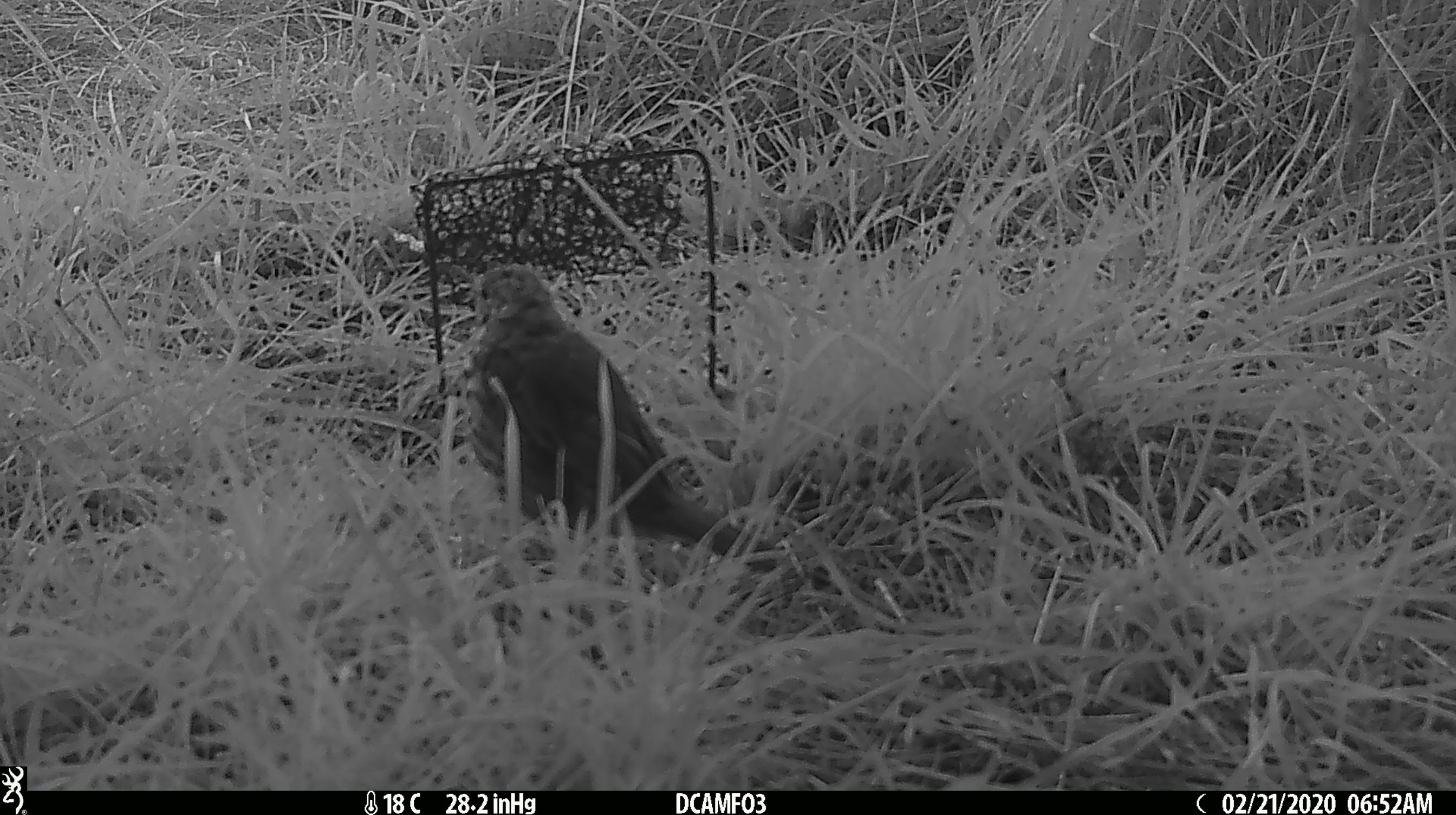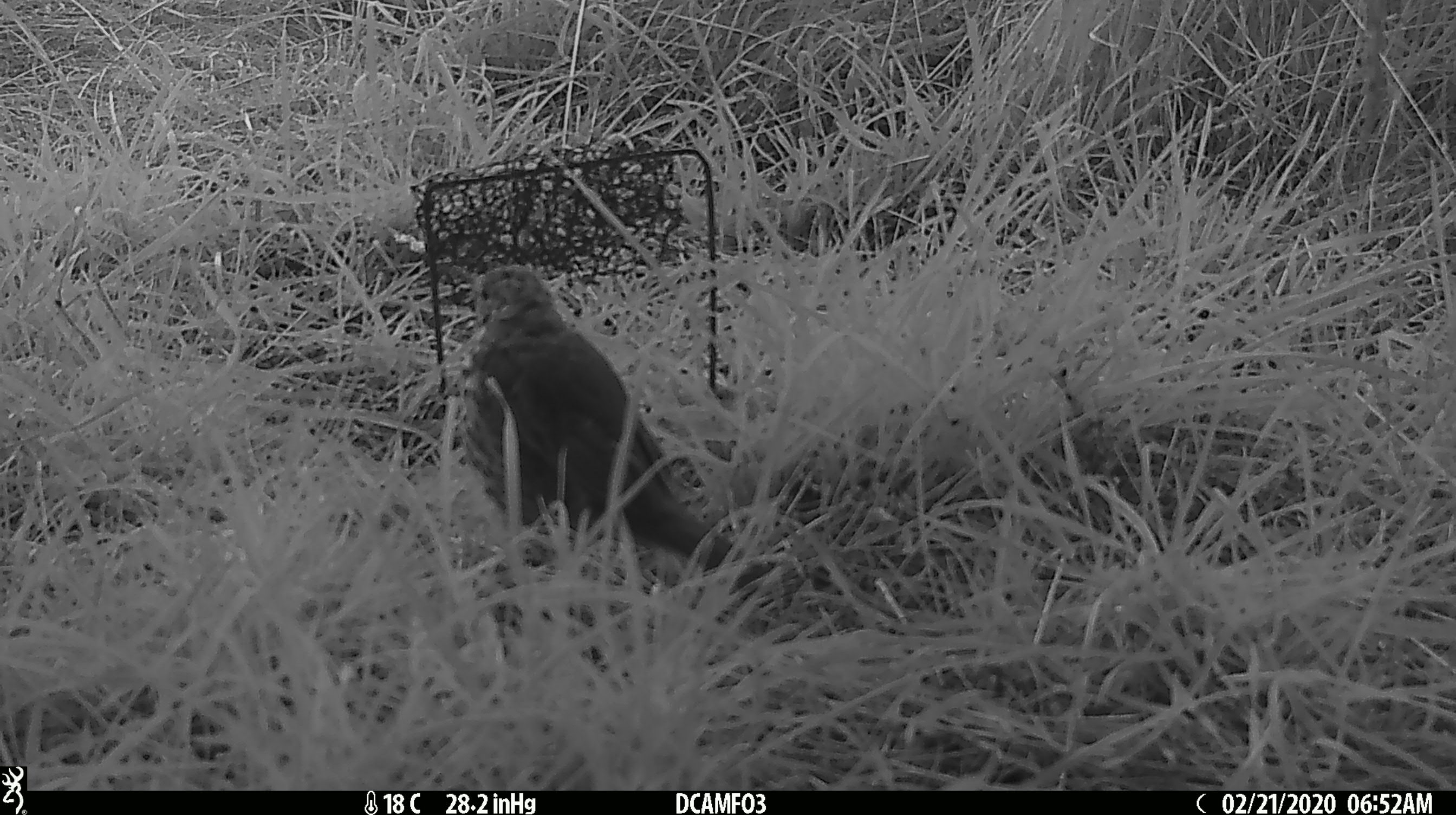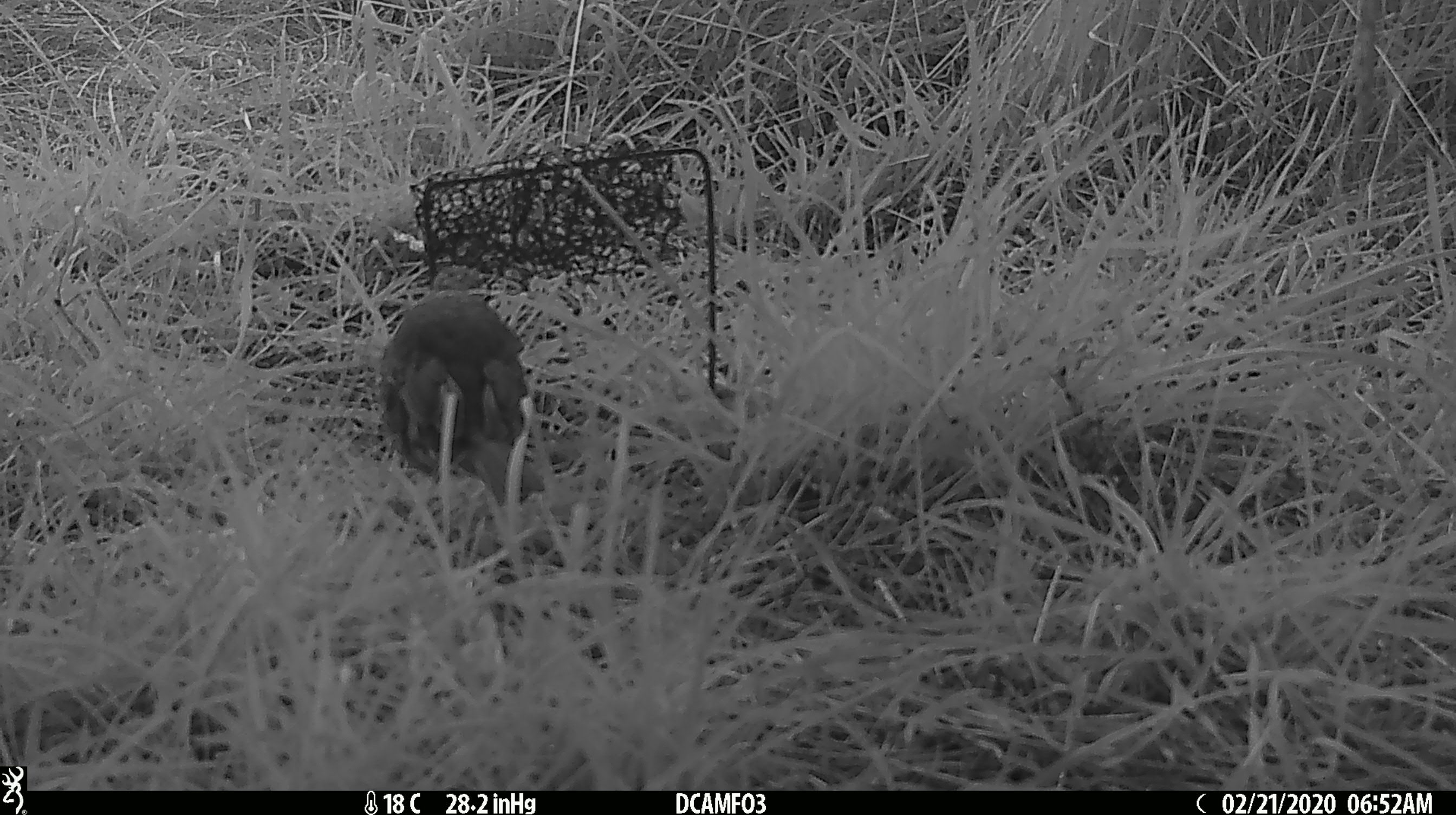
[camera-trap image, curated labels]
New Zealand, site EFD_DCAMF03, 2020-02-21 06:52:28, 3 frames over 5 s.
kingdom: Animalia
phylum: Chordata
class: Aves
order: Passeriformes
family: Turdidae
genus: Turdus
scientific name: Turdus philomelos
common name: song thrush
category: thrush